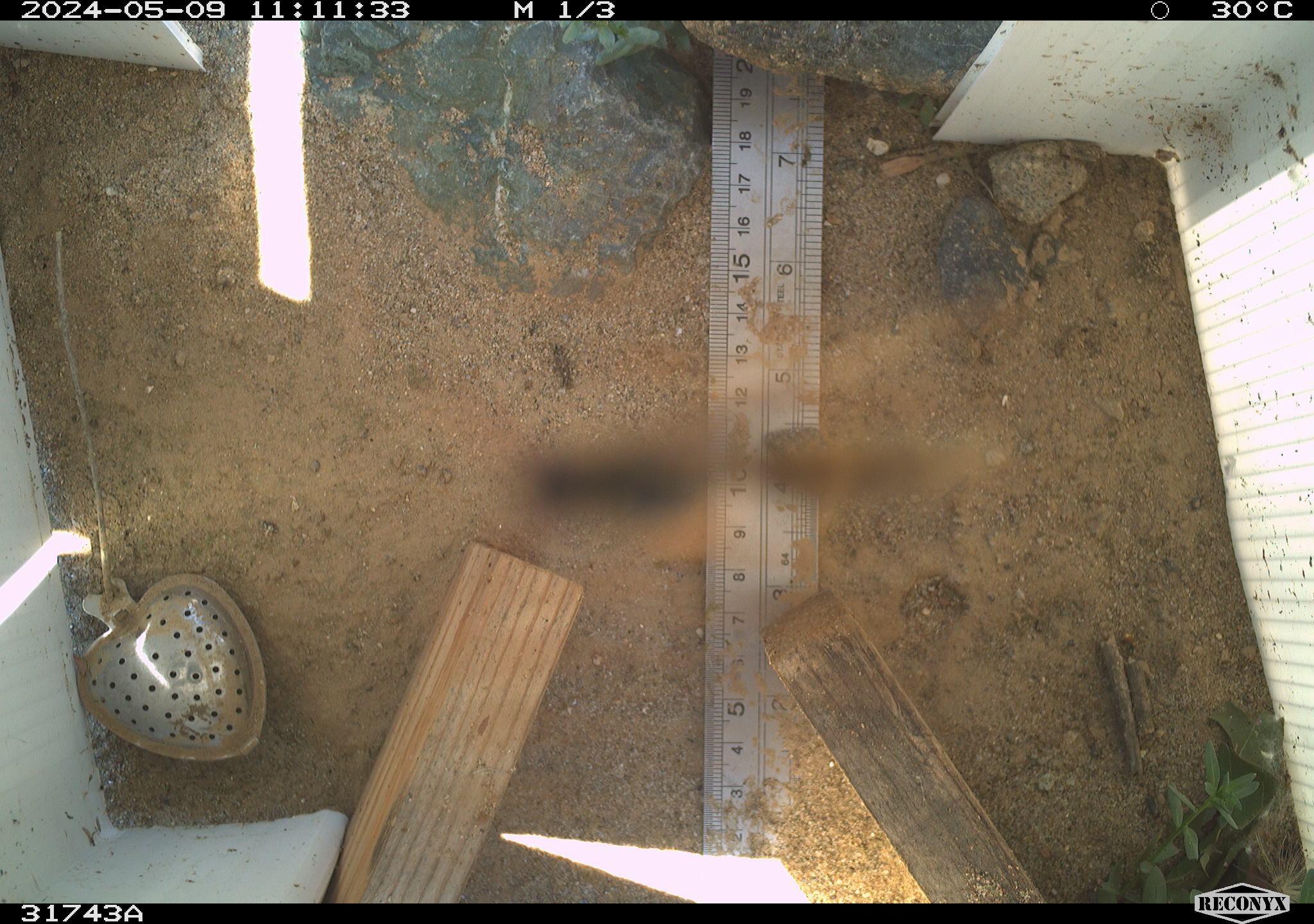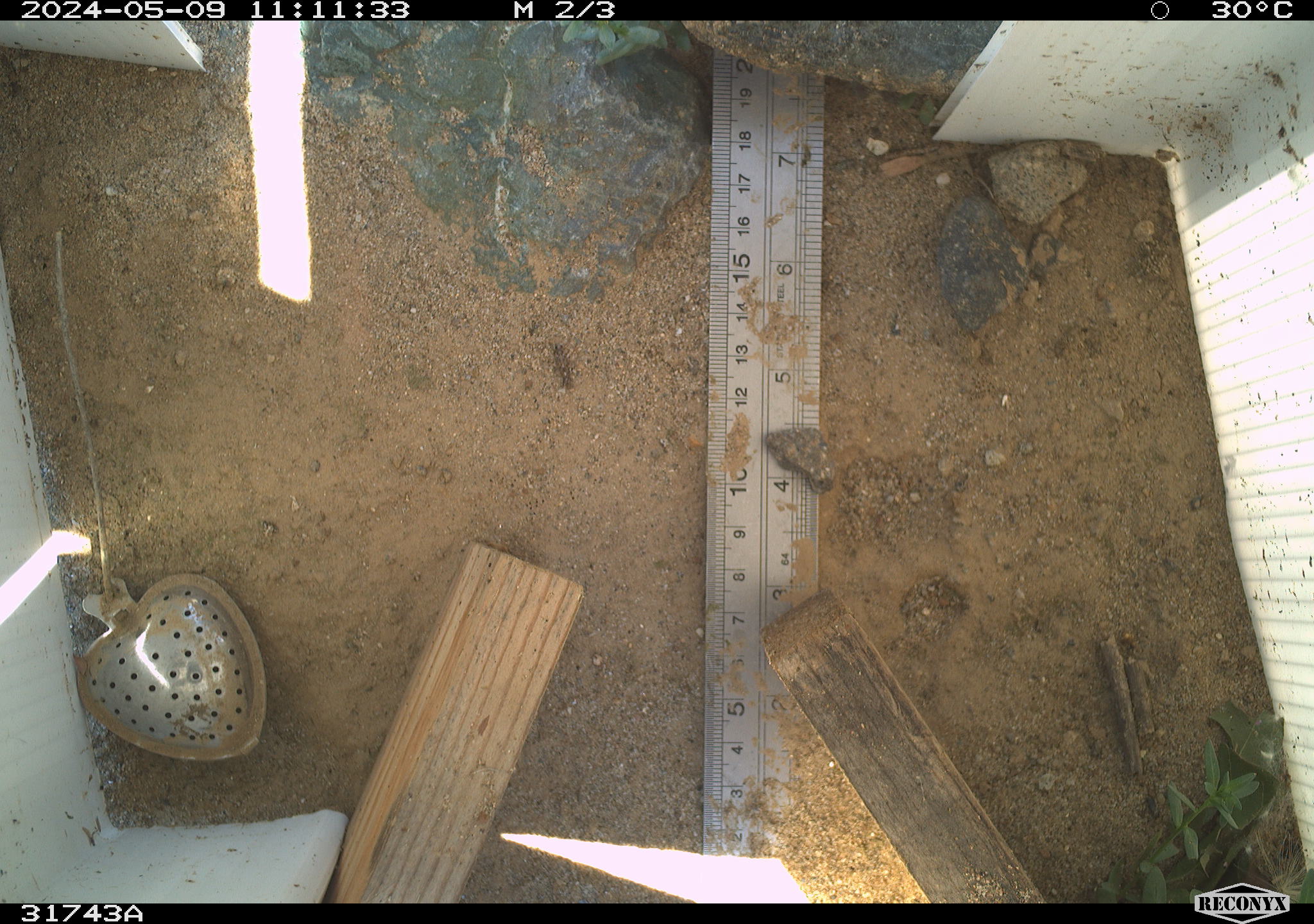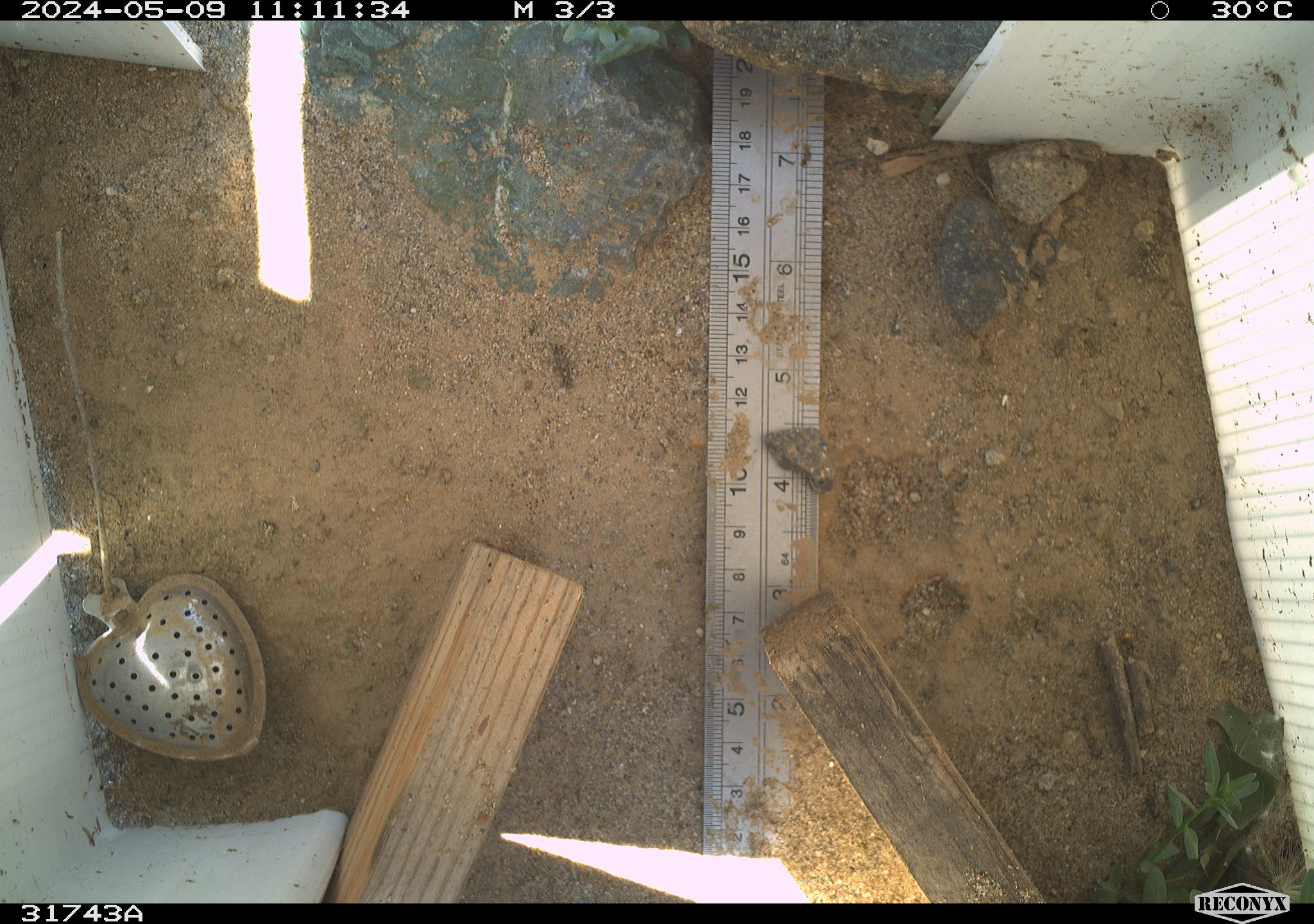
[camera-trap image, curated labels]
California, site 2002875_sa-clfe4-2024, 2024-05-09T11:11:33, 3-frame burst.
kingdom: Animalia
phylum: Arthropoda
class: Insecta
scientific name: Insecta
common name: insect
Insect (Insecta).